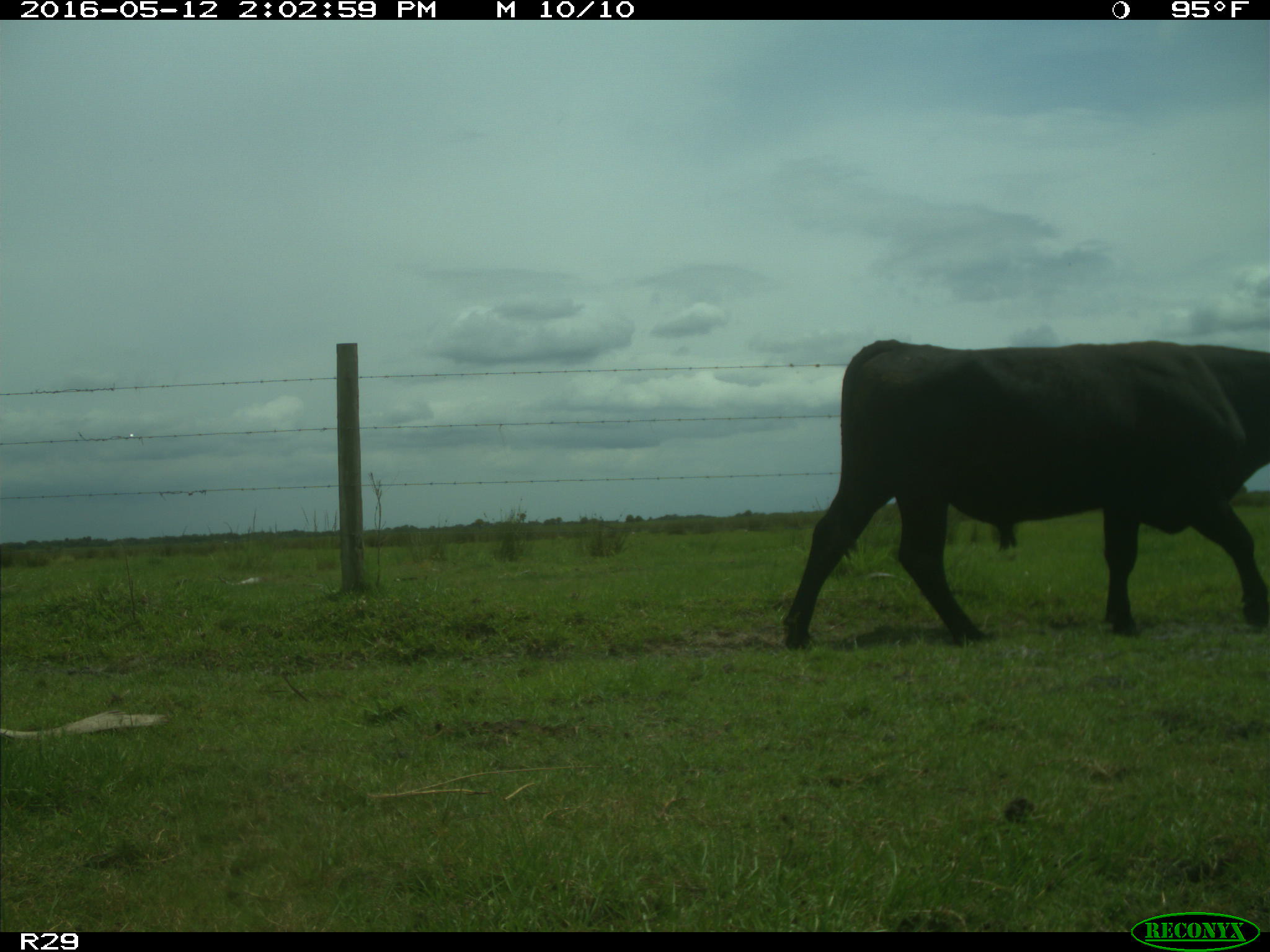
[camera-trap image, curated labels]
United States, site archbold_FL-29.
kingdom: Animalia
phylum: Chordata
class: Mammalia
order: Artiodactyla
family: Bovidae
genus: Bos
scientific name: Bos taurus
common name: domestic cow